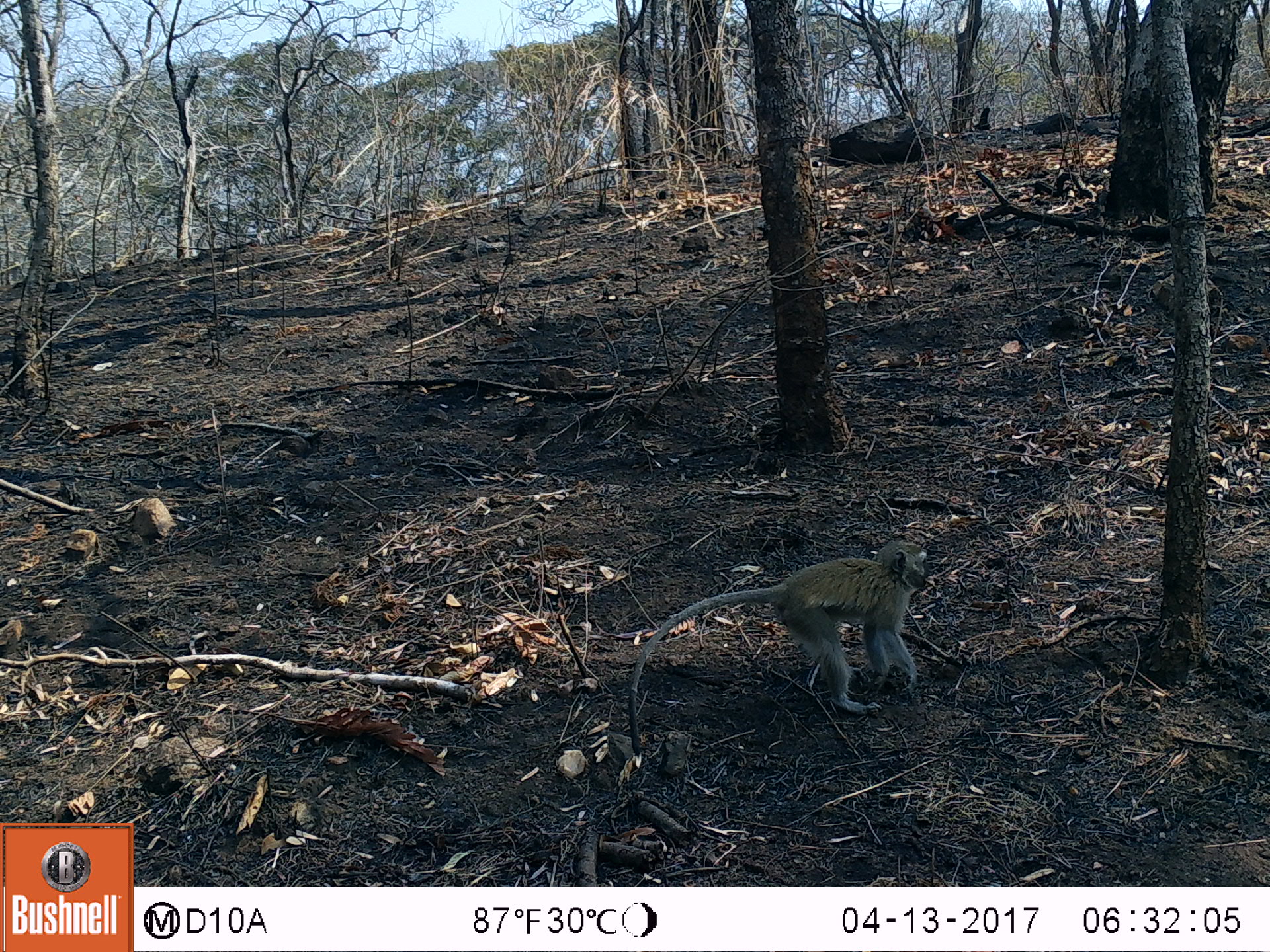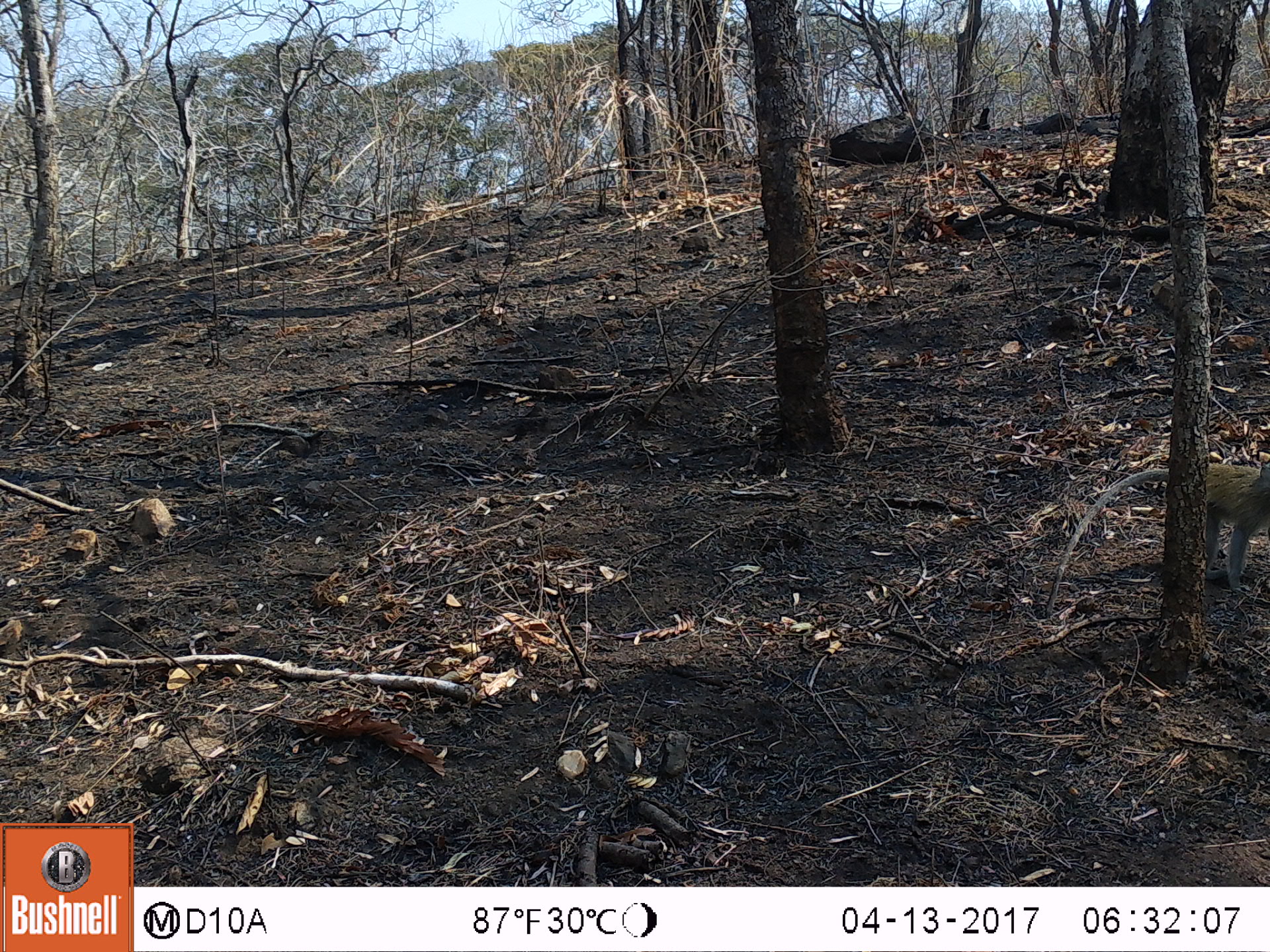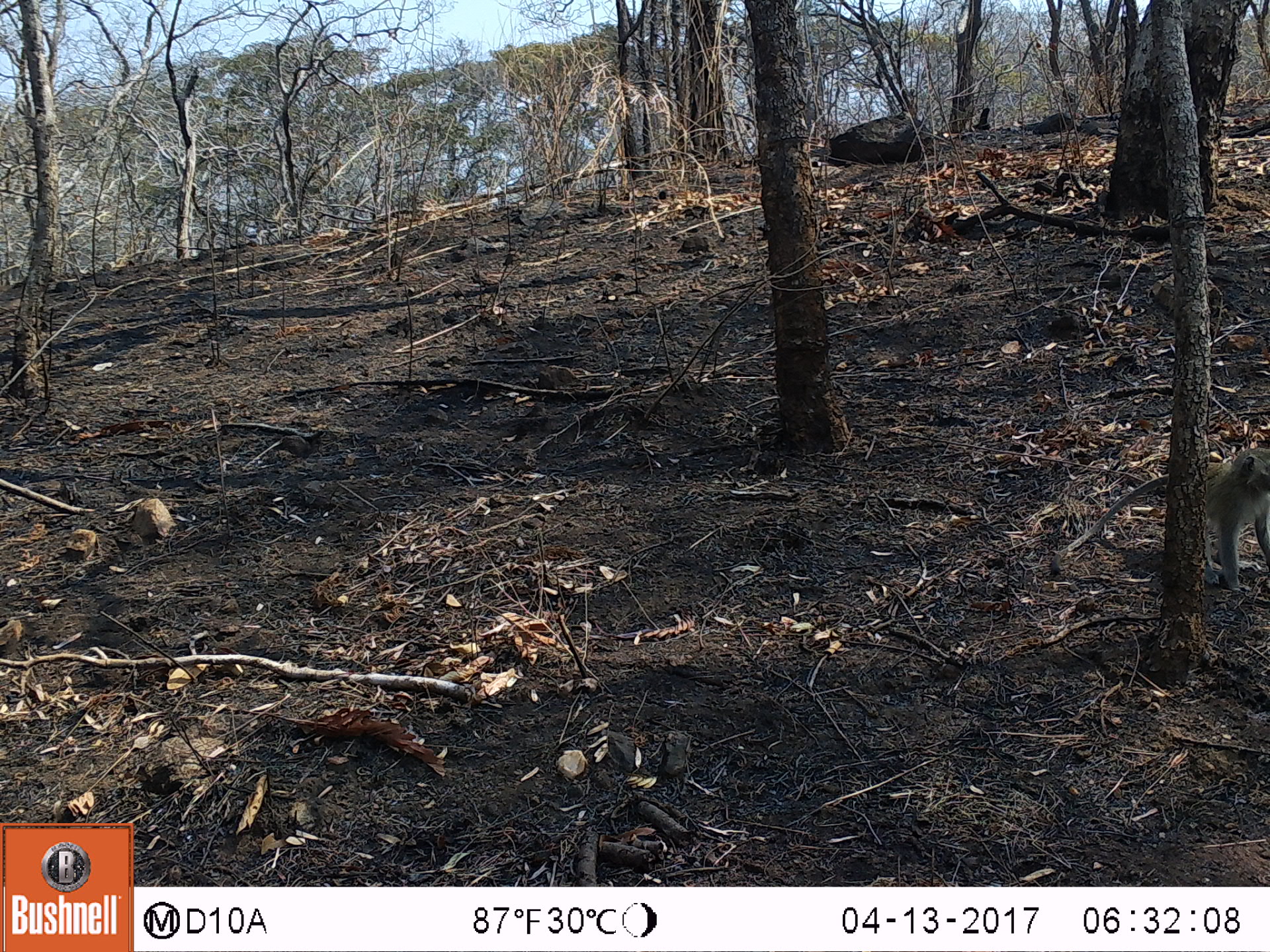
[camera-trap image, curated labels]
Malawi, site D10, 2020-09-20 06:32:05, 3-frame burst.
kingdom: Animalia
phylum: Chordata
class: Mammalia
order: Primates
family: Cercopithecidae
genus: Chlorocebus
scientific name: Chlorocebus pygerythrus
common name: vervet monkey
Vervet monkey (Chlorocebus pygerythrus), count 1.